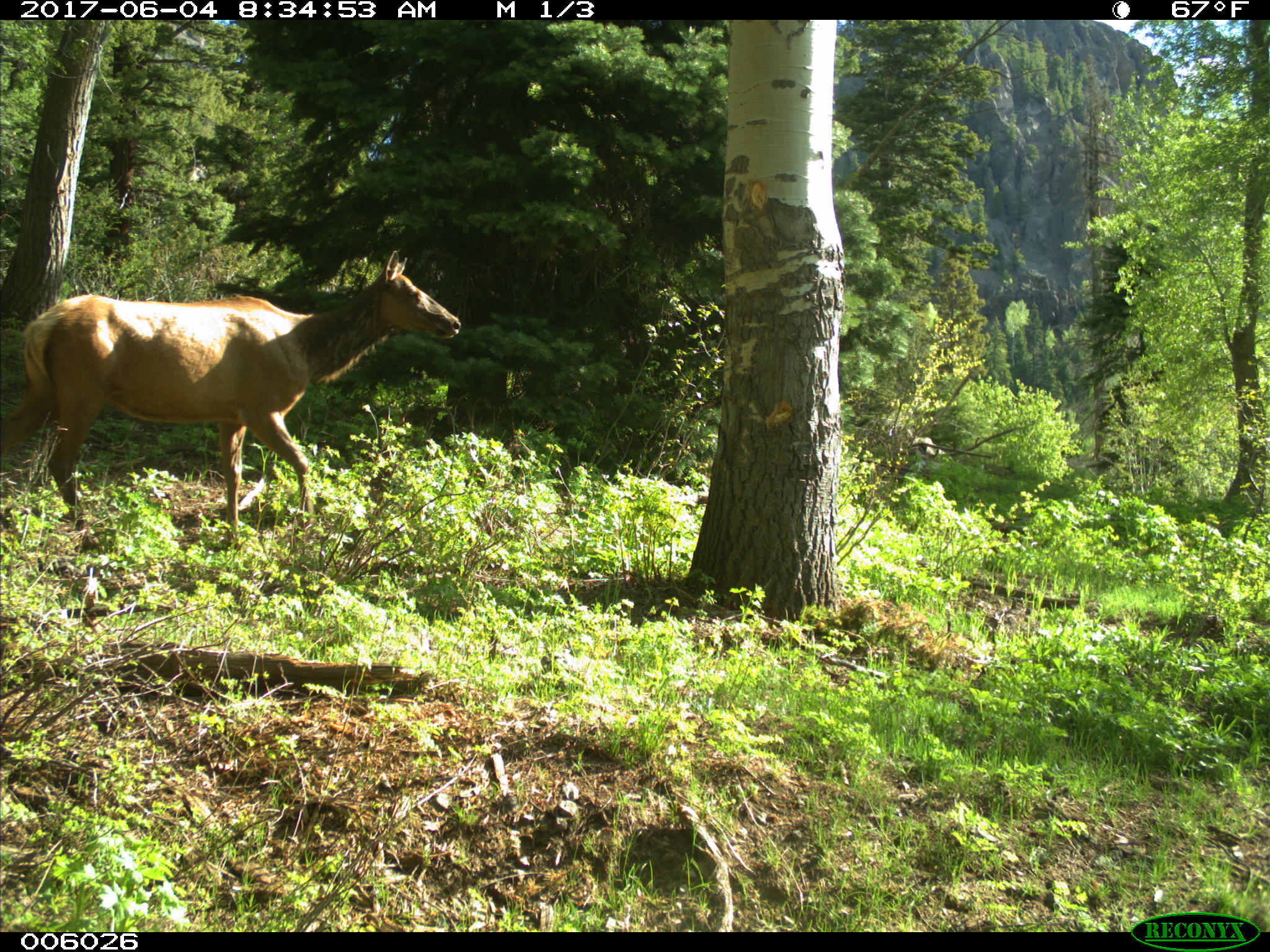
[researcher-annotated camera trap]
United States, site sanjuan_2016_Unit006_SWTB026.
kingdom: Animalia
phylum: Chordata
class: Mammalia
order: Artiodactyla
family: Cervidae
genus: Cervus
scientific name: Cervus elaphus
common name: red deer